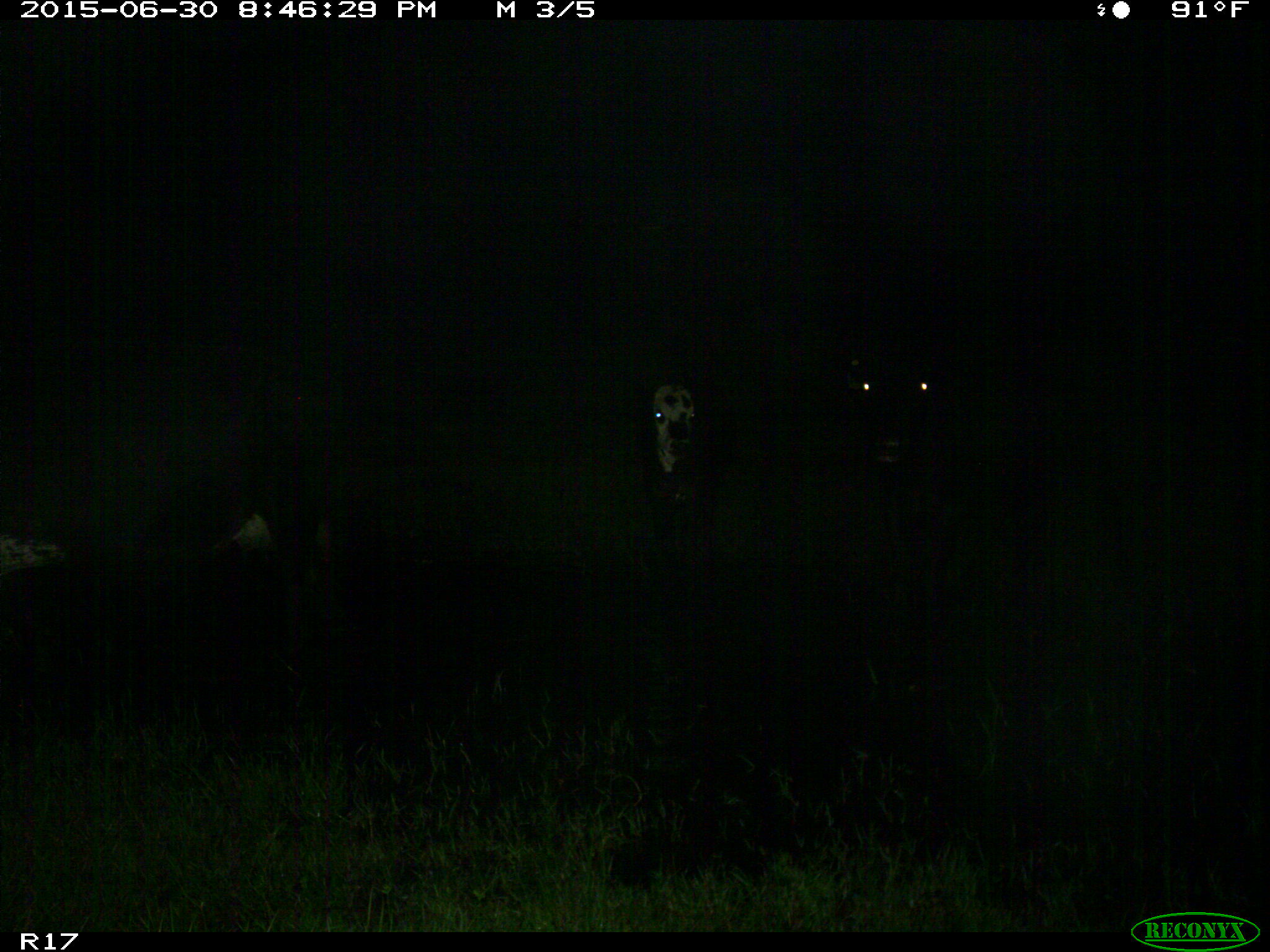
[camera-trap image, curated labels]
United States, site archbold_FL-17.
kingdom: Animalia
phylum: Chordata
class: Mammalia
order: Artiodactyla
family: Bovidae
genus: Bos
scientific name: Bos taurus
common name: domestic cow